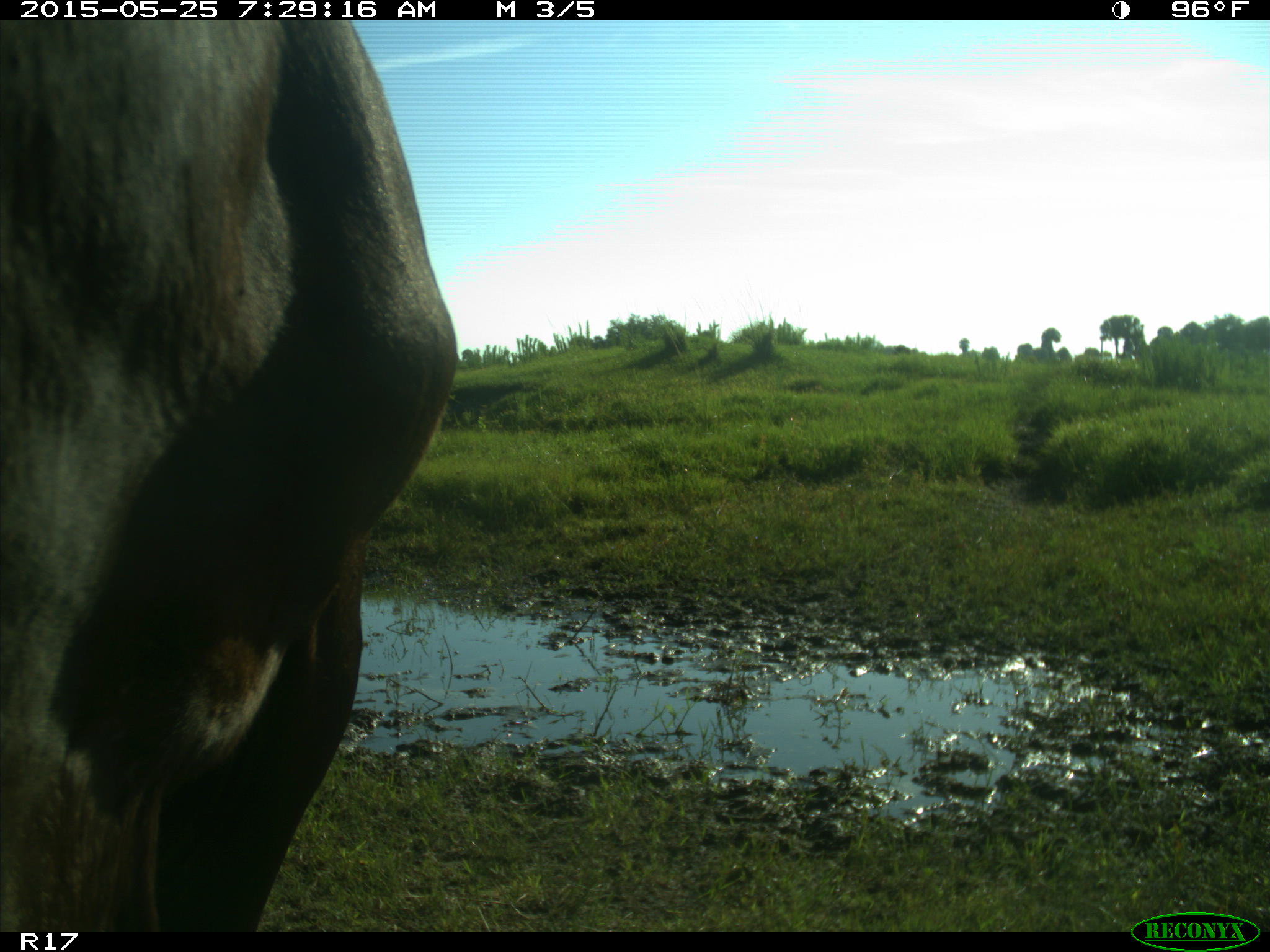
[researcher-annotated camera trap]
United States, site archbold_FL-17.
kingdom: Animalia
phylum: Chordata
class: Mammalia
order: Artiodactyla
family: Bovidae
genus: Bos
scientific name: Bos taurus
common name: domestic cow